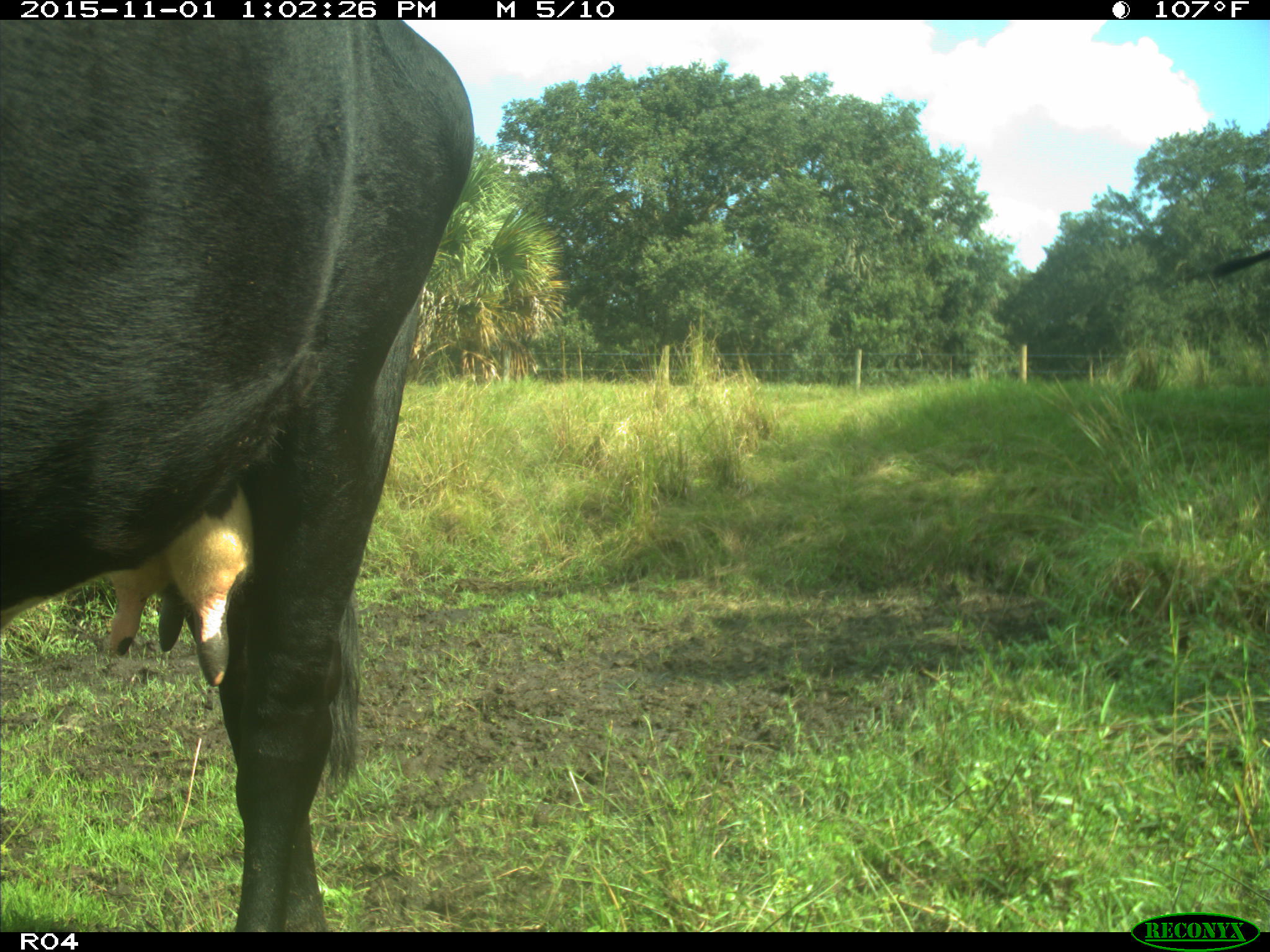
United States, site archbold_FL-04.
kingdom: Animalia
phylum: Chordata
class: Mammalia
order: Artiodactyla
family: Bovidae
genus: Bos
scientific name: Bos taurus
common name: domestic cow